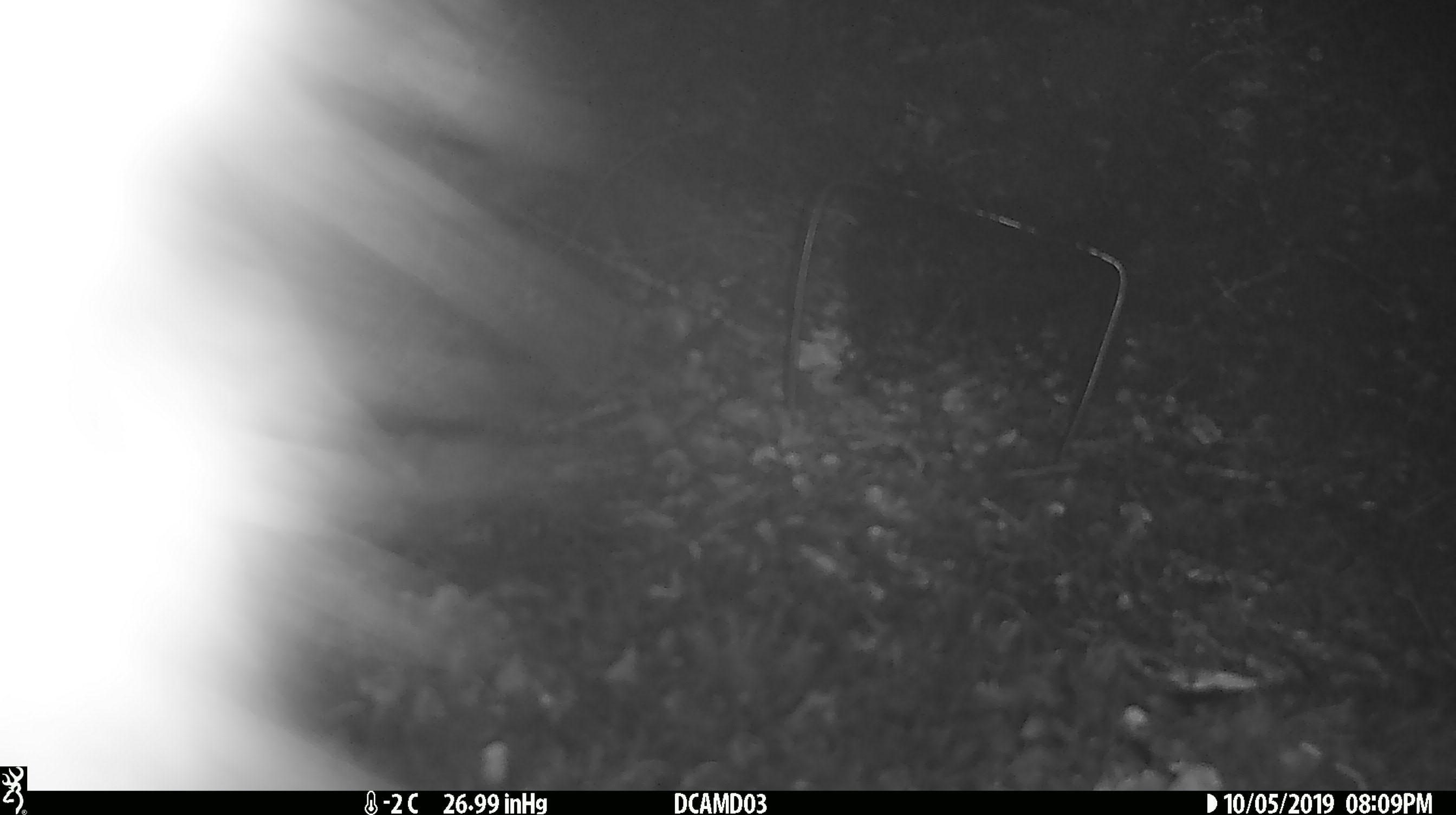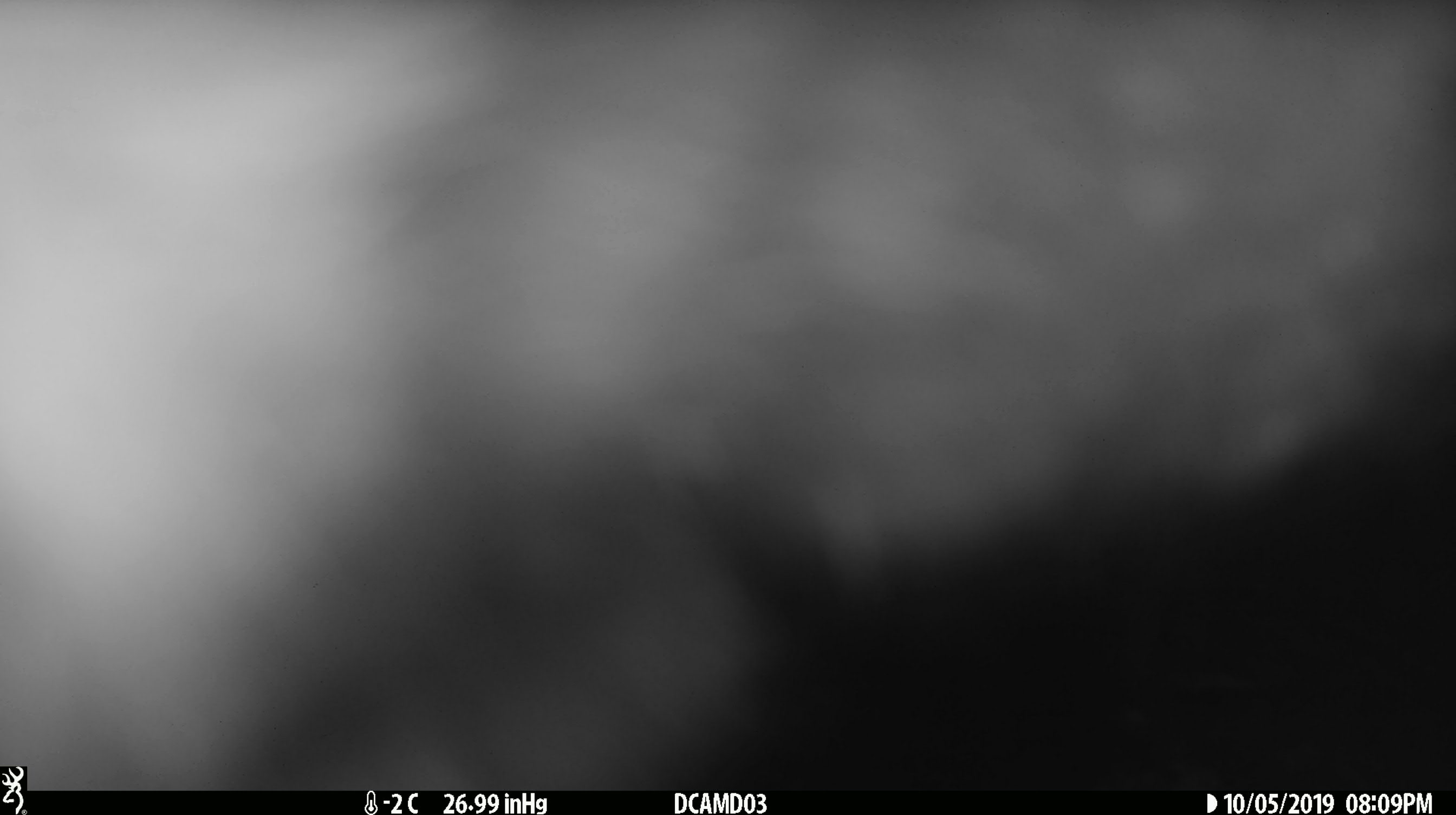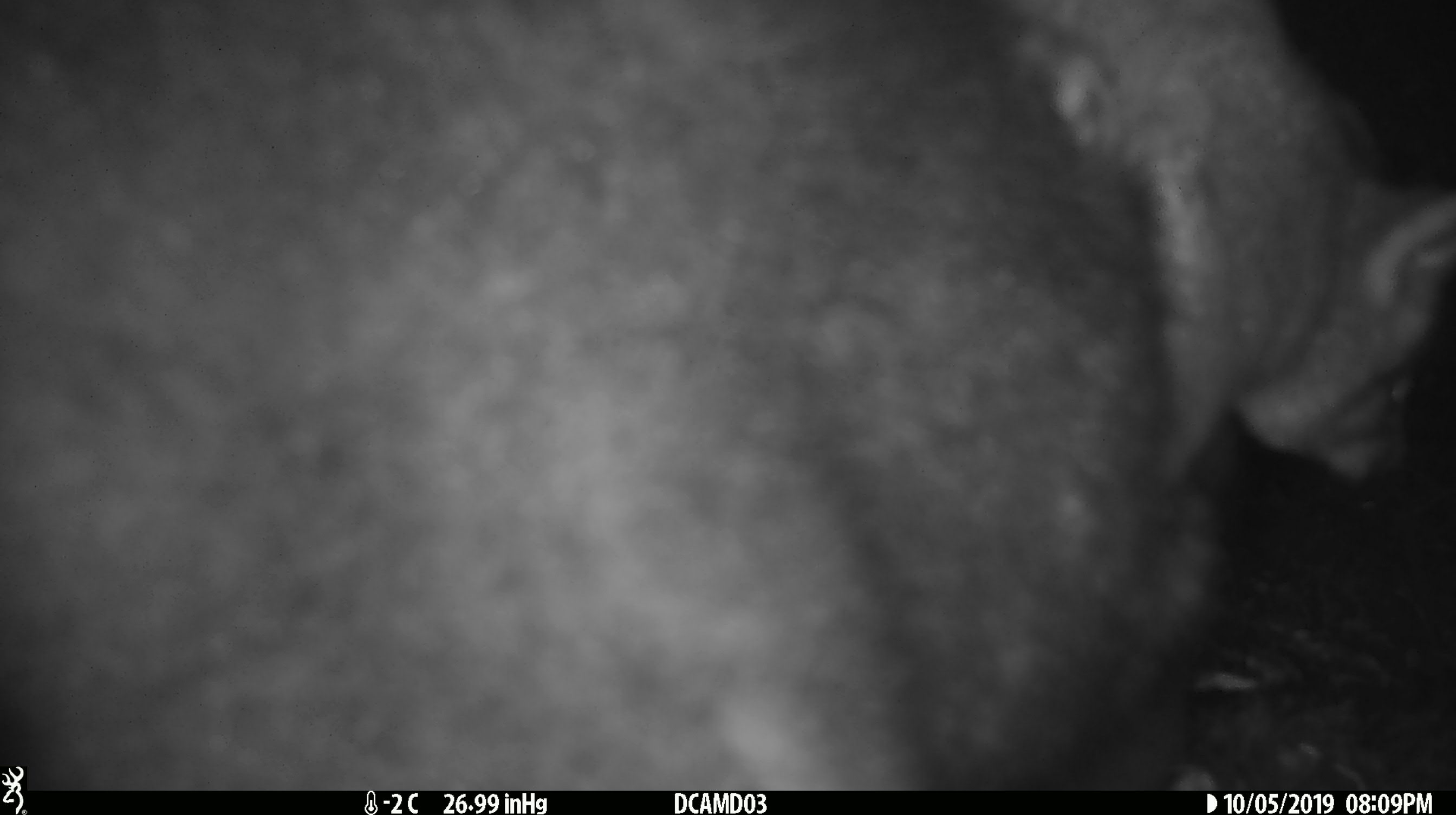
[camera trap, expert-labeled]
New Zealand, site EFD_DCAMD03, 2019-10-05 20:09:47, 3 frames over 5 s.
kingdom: Animalia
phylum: Chordata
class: Mammalia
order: Diprotodontia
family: Phalangeridae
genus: Trichosurus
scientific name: Trichosurus vulpecula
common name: common brushtail possum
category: possum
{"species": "possum (common brushtail possum) (Trichosurus vulpecula)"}